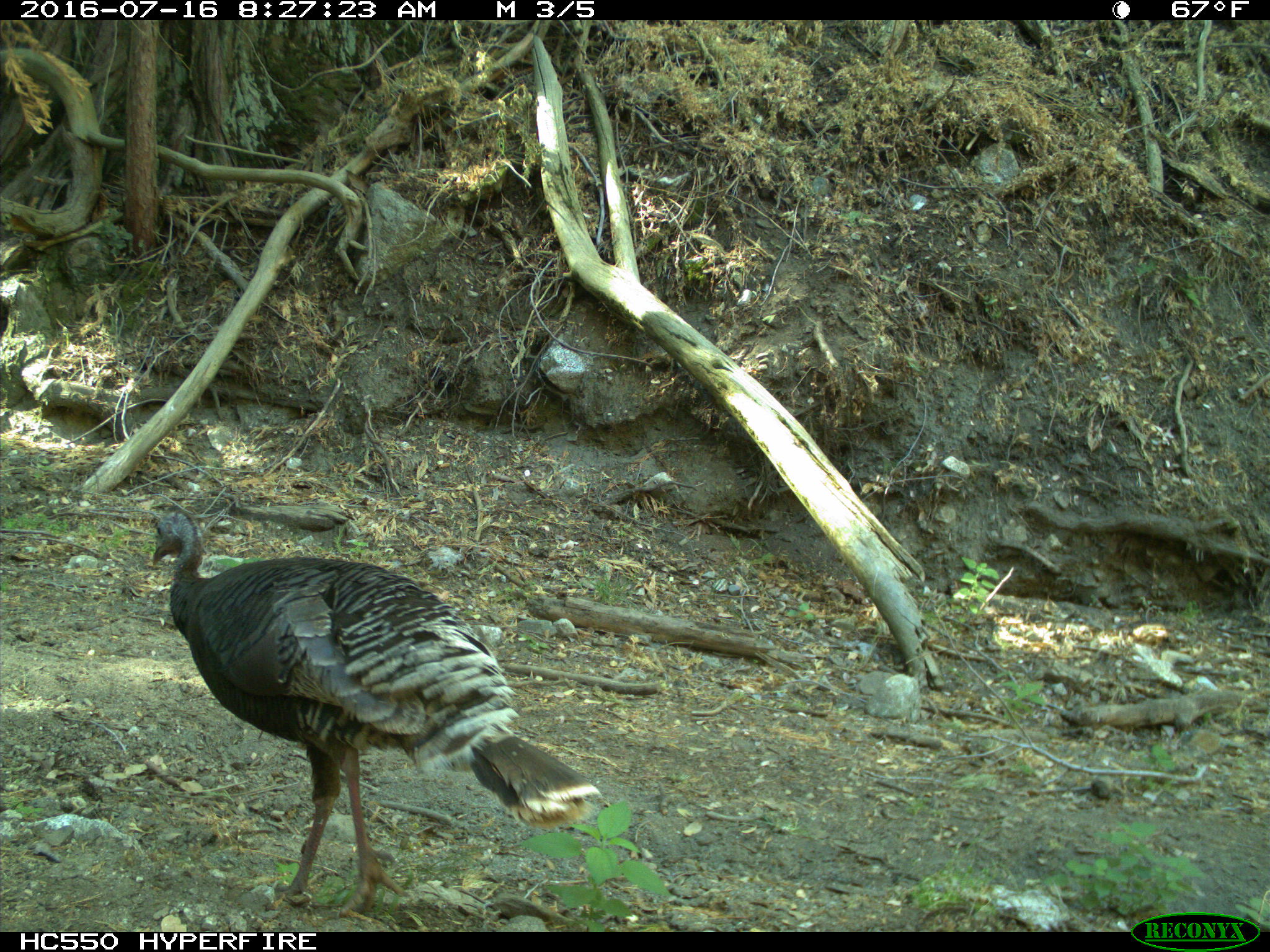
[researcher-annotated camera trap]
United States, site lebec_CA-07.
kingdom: Animalia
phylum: Chordata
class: Aves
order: Galliformes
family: Phasianidae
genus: Meleagris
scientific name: Meleagris gallopavo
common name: wild turkey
Meleagris gallopavo (wild turkey).